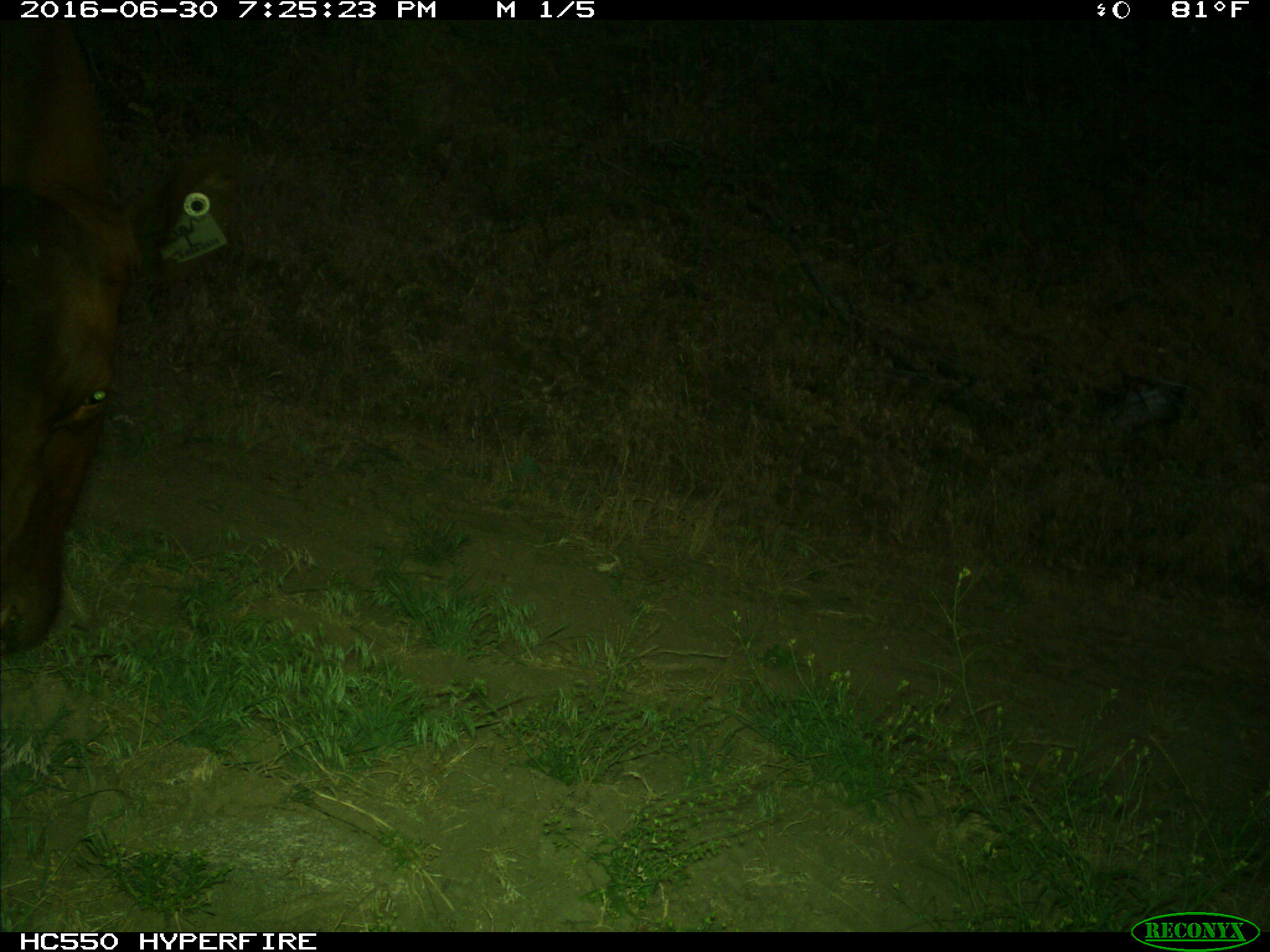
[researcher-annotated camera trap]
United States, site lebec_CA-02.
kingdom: Animalia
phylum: Chordata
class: Mammalia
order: Artiodactyla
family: Bovidae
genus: Bos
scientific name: Bos taurus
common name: domestic cow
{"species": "Bos taurus (domestic cow)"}